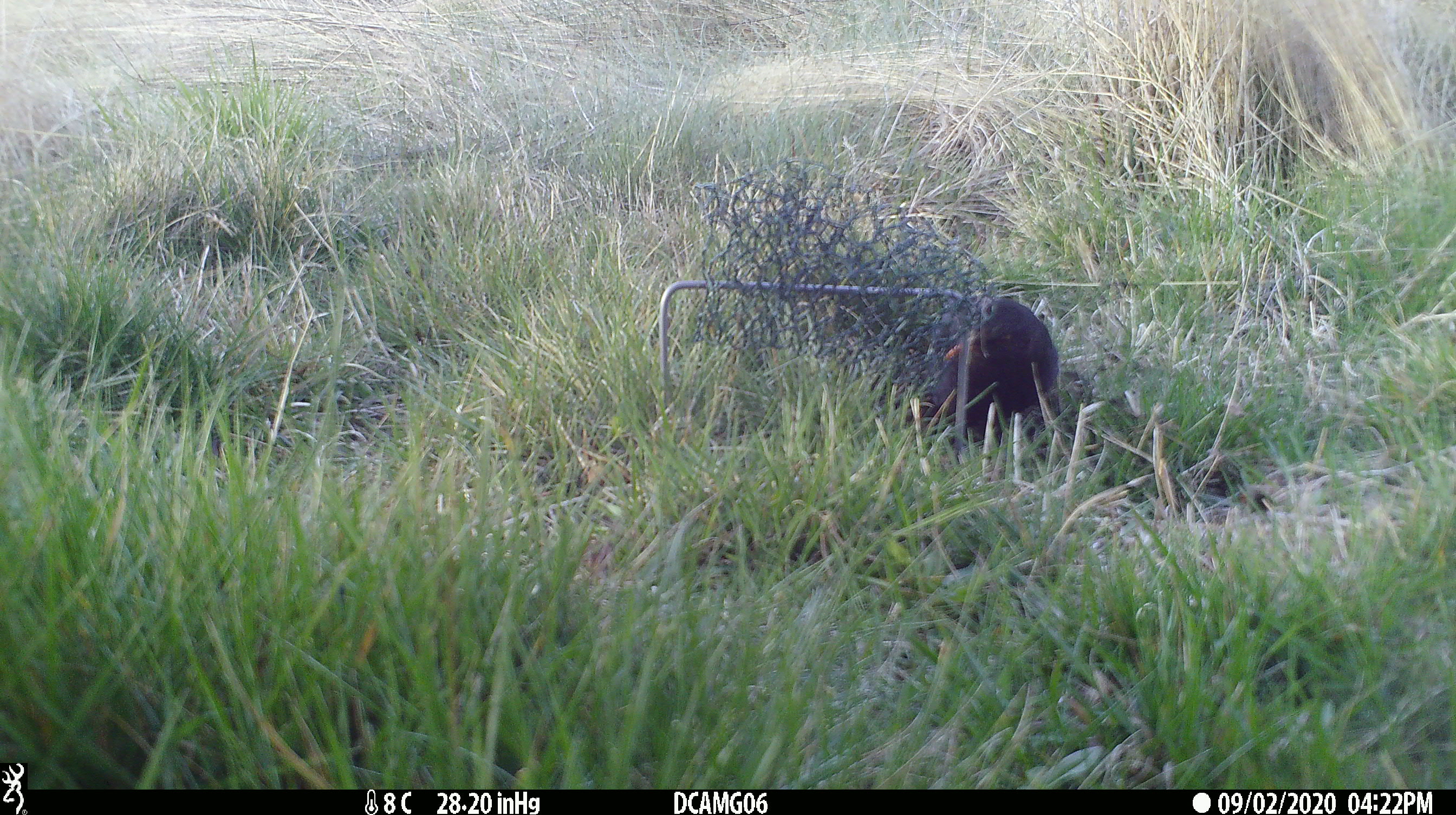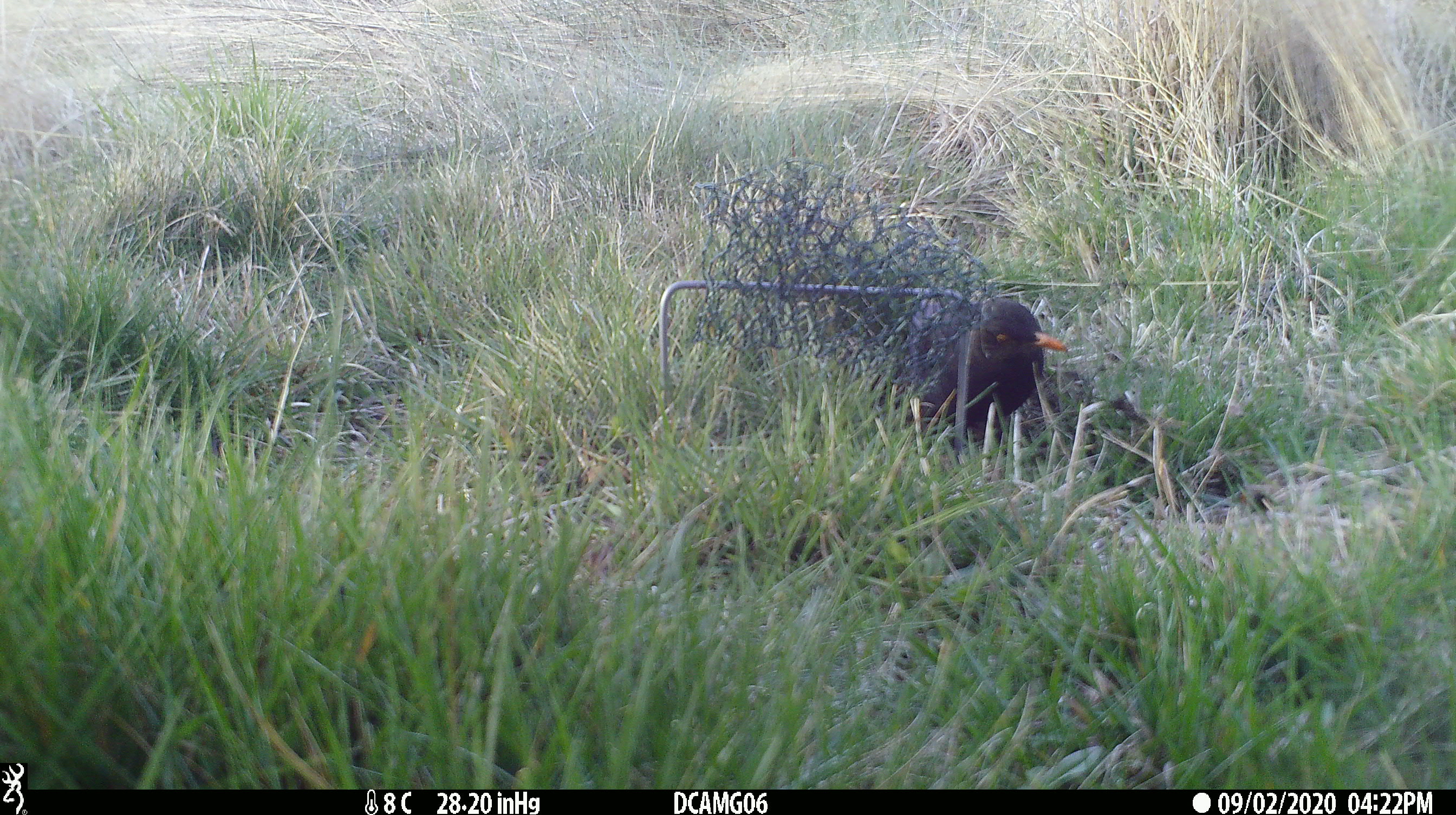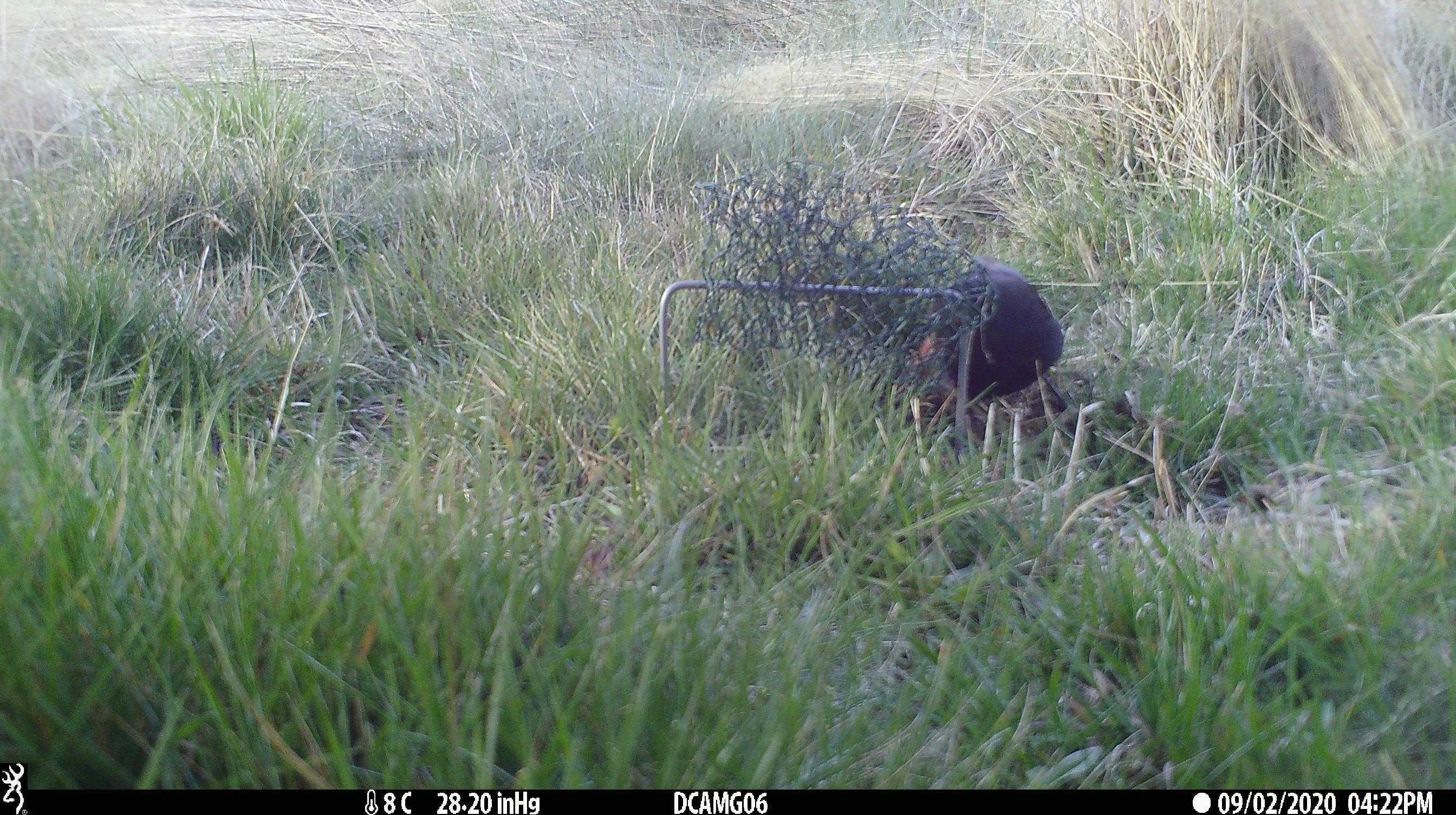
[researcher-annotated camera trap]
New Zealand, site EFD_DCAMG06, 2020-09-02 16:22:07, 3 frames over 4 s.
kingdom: Animalia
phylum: Chordata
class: Aves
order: Passeriformes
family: Turdidae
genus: Turdus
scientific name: Turdus merula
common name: eurasian blackbird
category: blackbird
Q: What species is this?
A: Blackbird (eurasian blackbird) (Turdus merula).